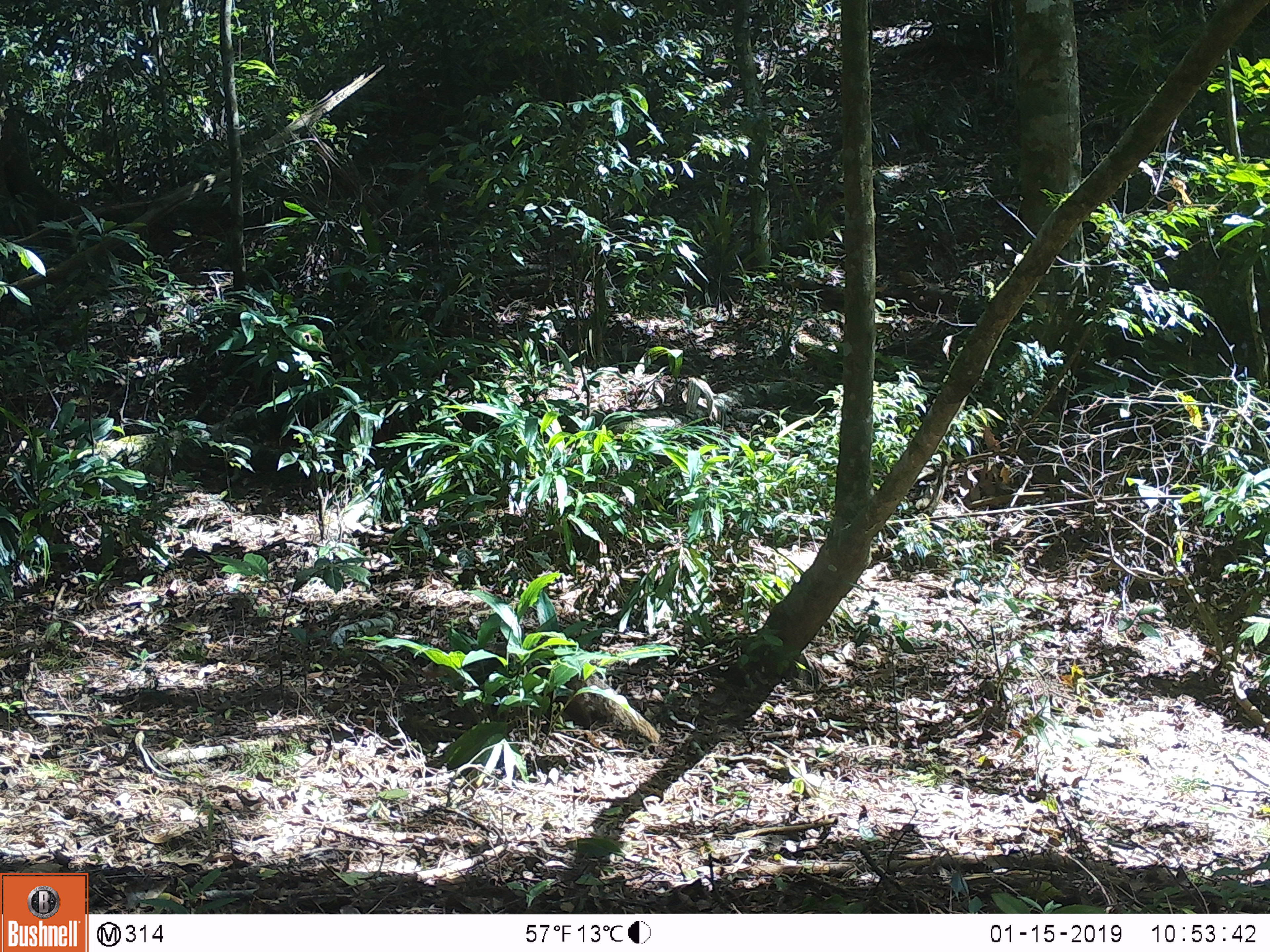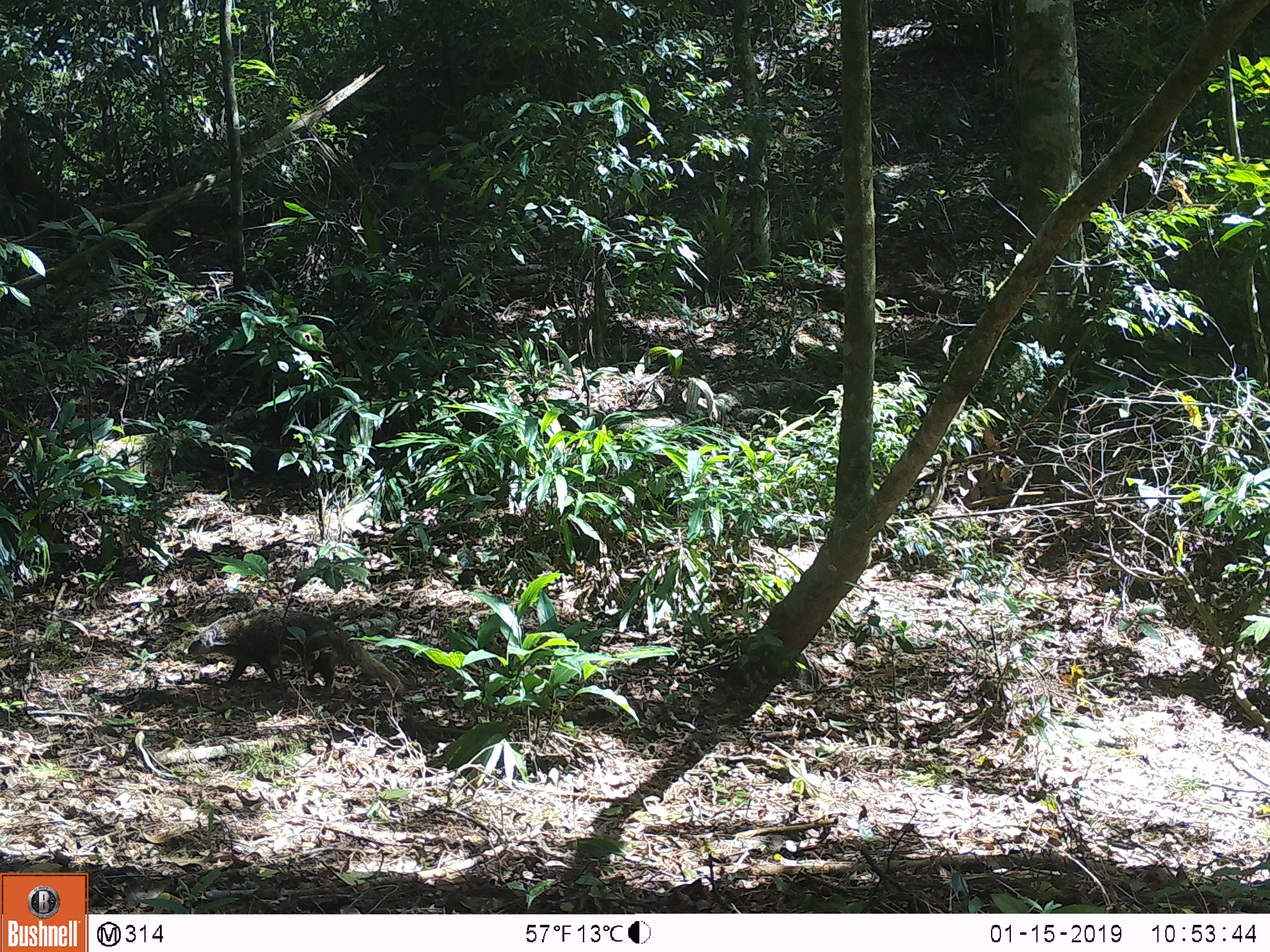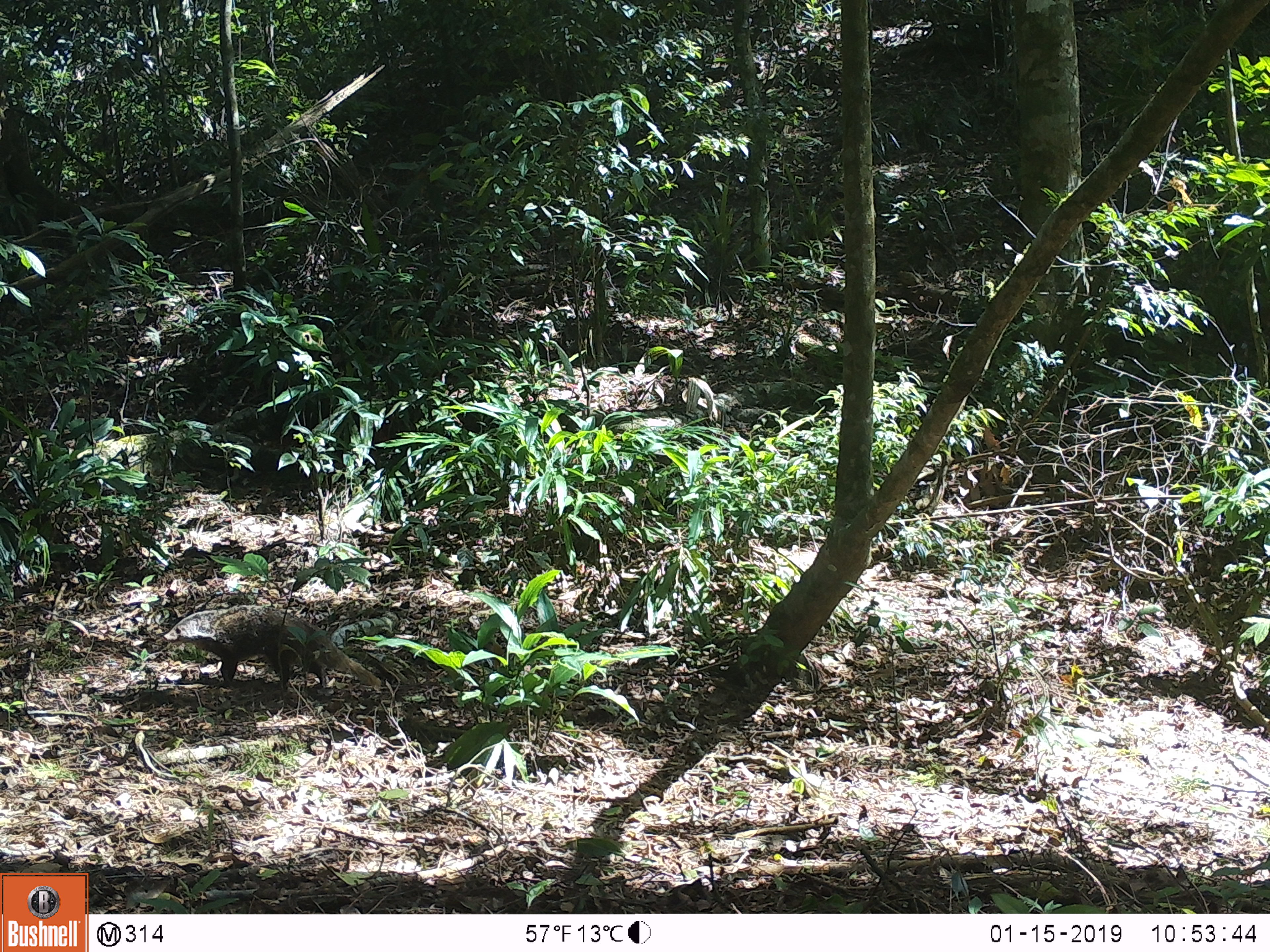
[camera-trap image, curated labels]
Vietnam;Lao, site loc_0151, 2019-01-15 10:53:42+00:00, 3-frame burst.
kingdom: Animalia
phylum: Chordata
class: Mammalia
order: Carnivora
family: Herpestidae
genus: Urva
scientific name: Urva urva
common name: crab-eating mongoose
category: crab eating mongoose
Crab eating mongoose (crab-eating mongoose) (Urva urva). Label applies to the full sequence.